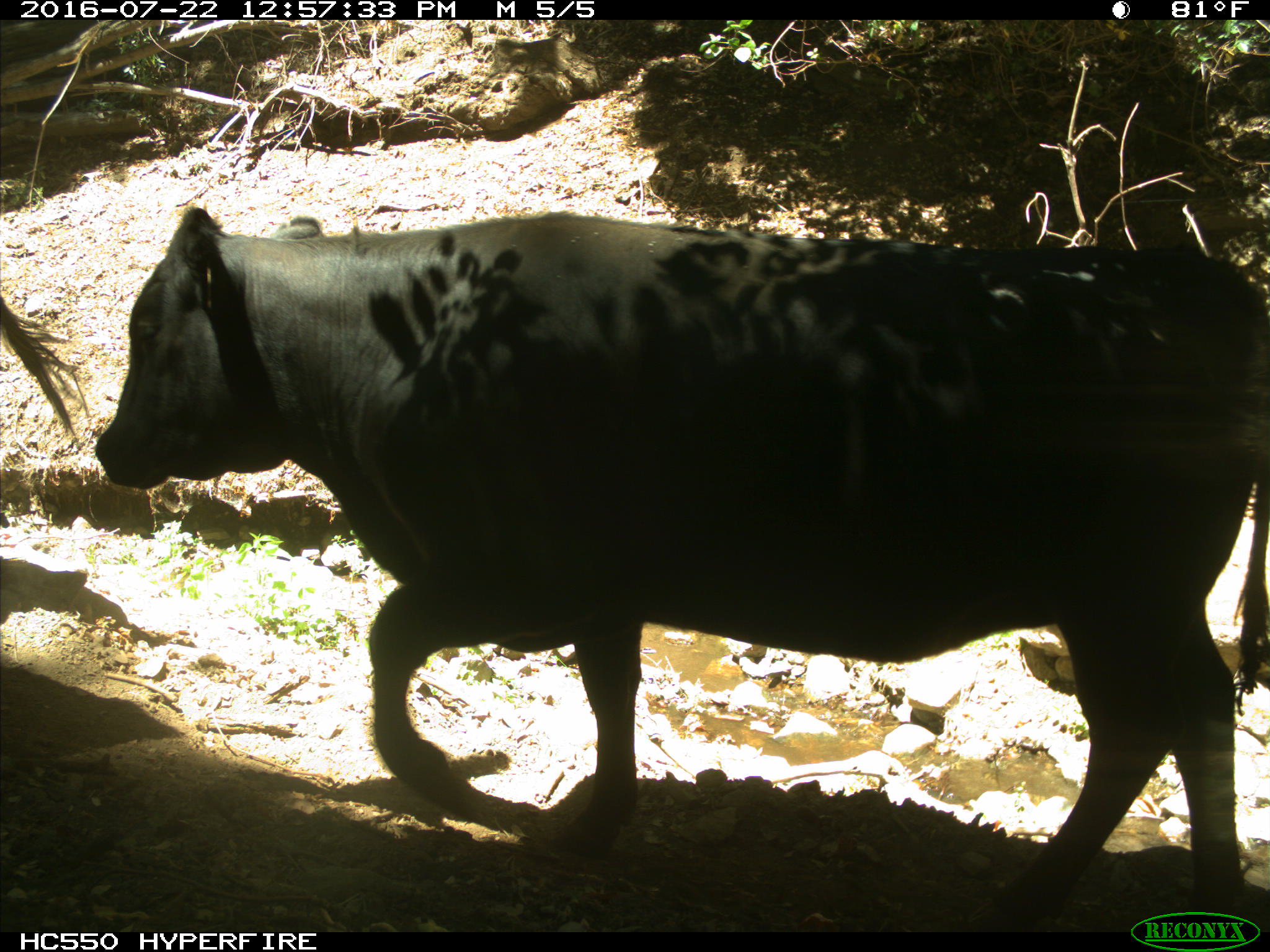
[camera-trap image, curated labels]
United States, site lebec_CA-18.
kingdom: Animalia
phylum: Chordata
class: Mammalia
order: Artiodactyla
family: Bovidae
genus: Bos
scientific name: Bos taurus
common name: domestic cow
Bos taurus (domestic cow).